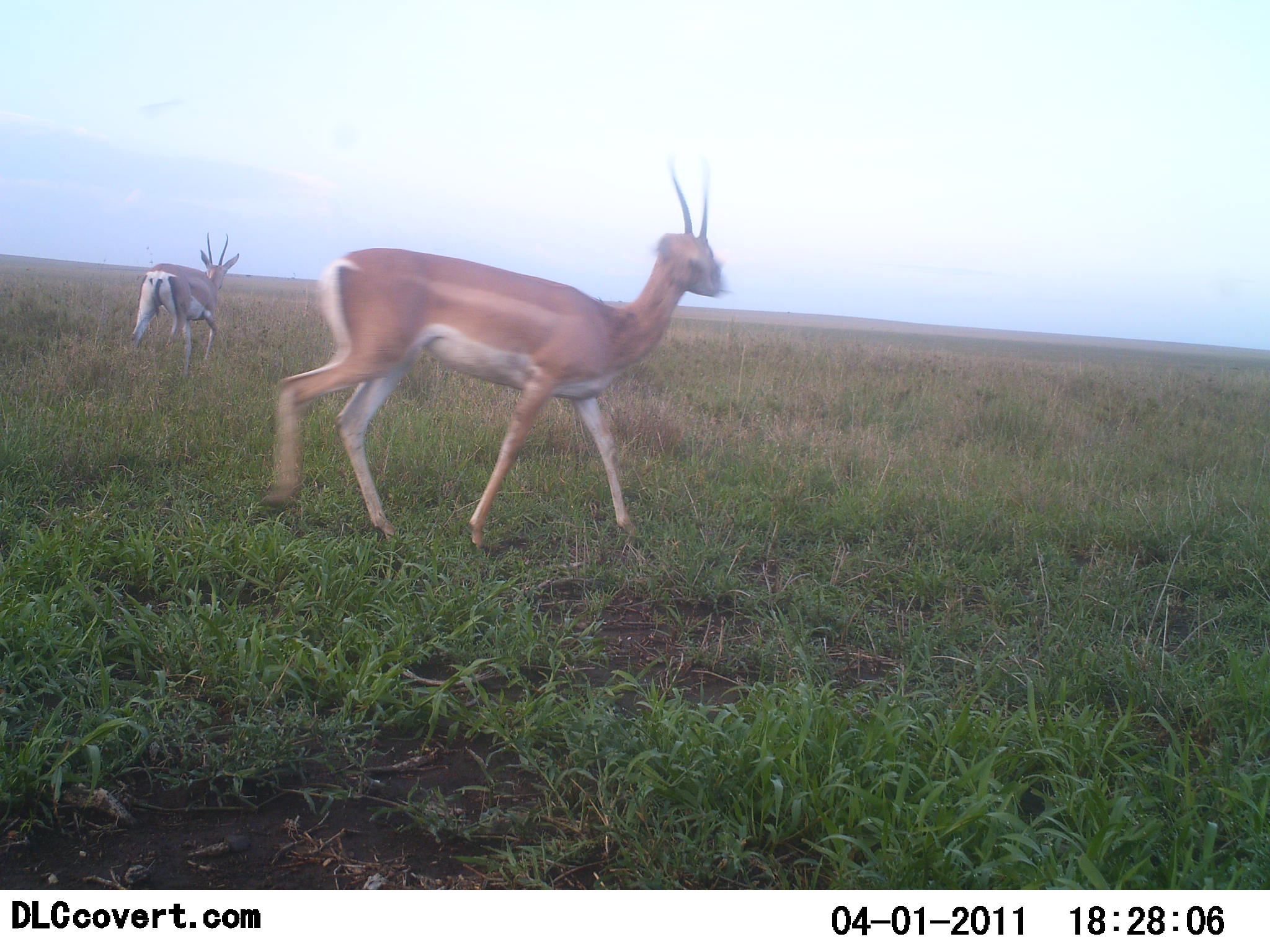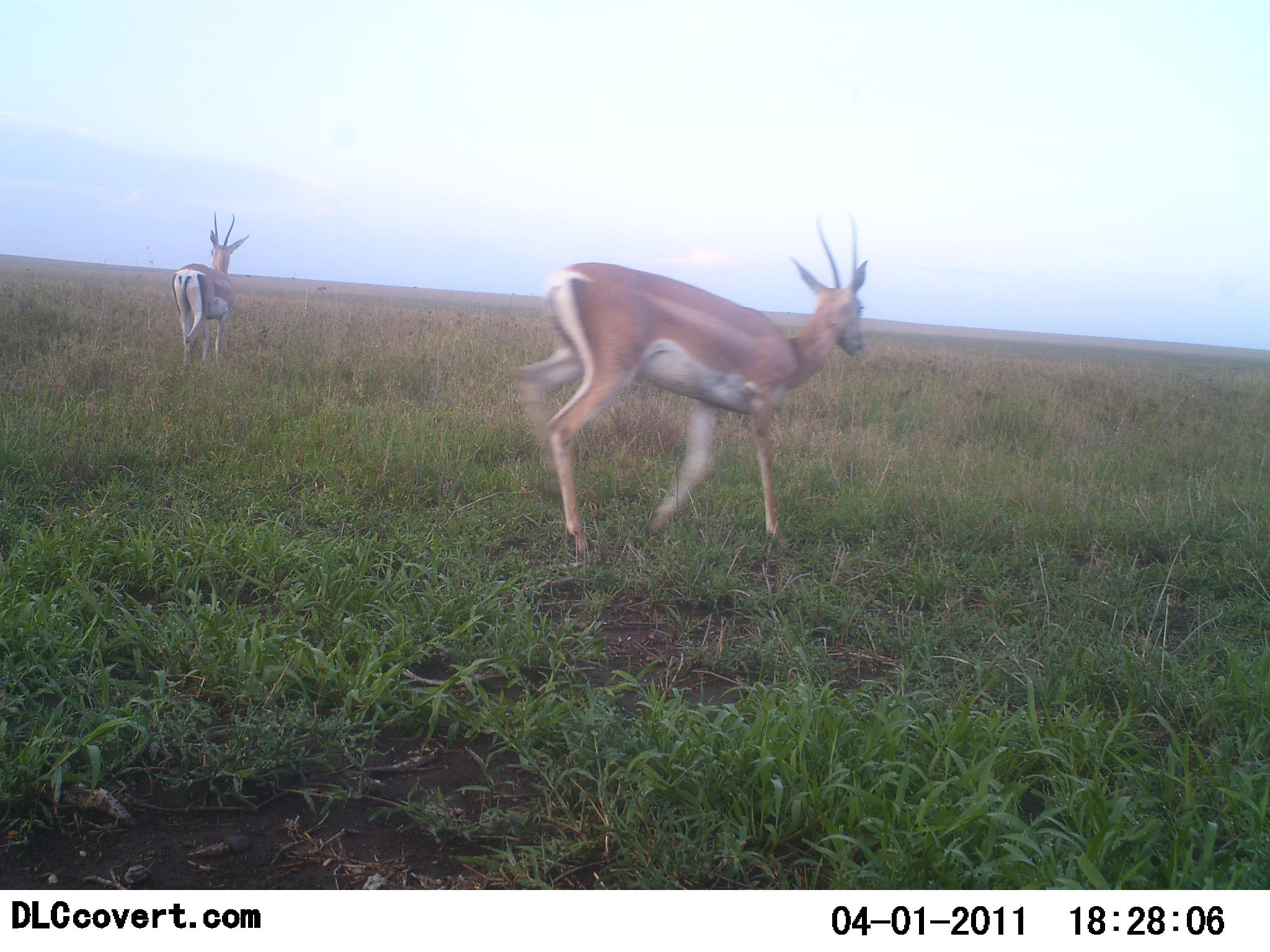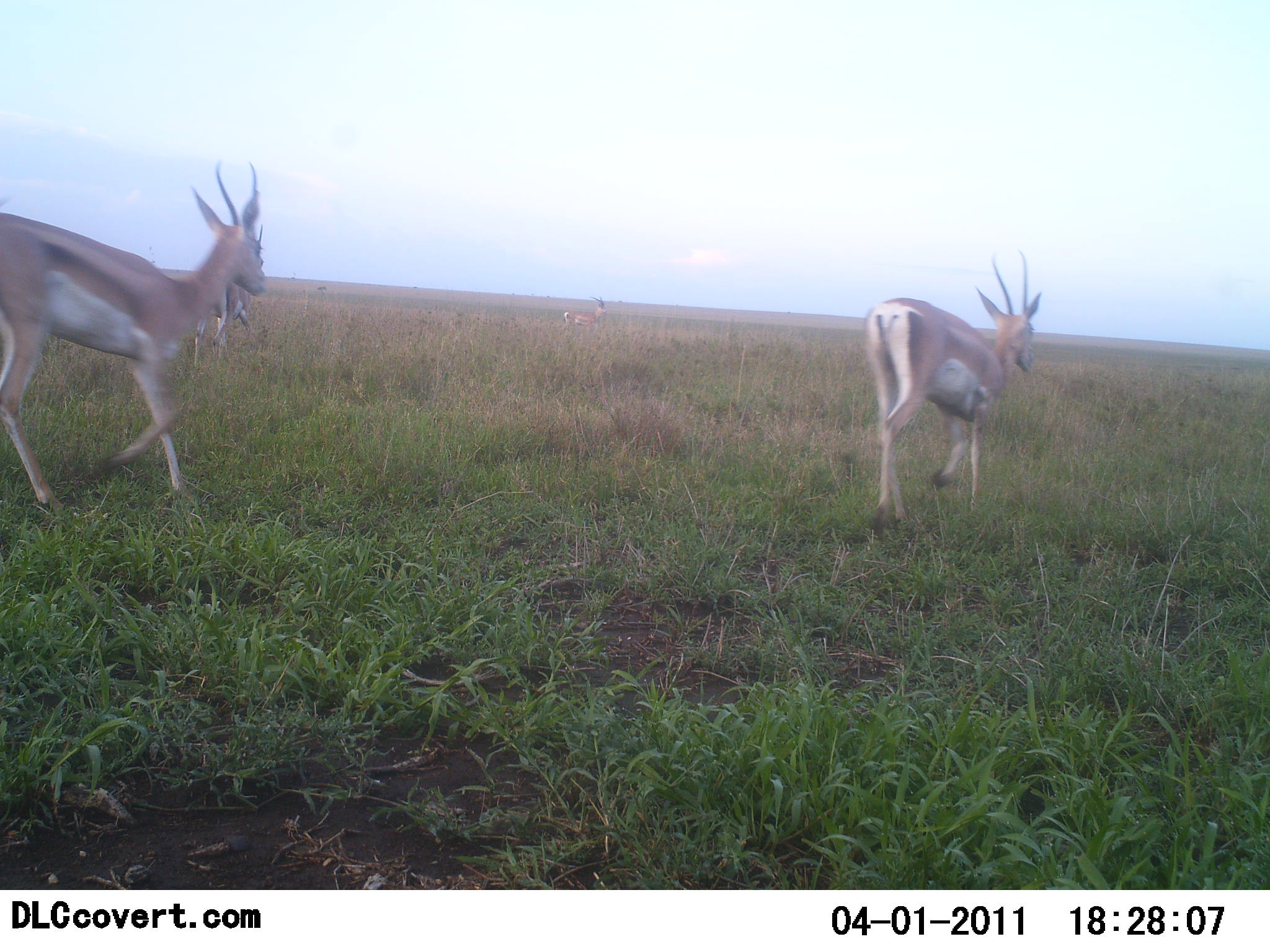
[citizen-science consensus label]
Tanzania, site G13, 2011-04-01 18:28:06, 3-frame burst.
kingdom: Animalia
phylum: Chordata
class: Mammalia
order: Artiodactyla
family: Bovidae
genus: Nanger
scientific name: Nanger granti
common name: grant's gazelle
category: gazellegrants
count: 3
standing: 0%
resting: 0%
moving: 100%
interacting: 0%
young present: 0%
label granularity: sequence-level